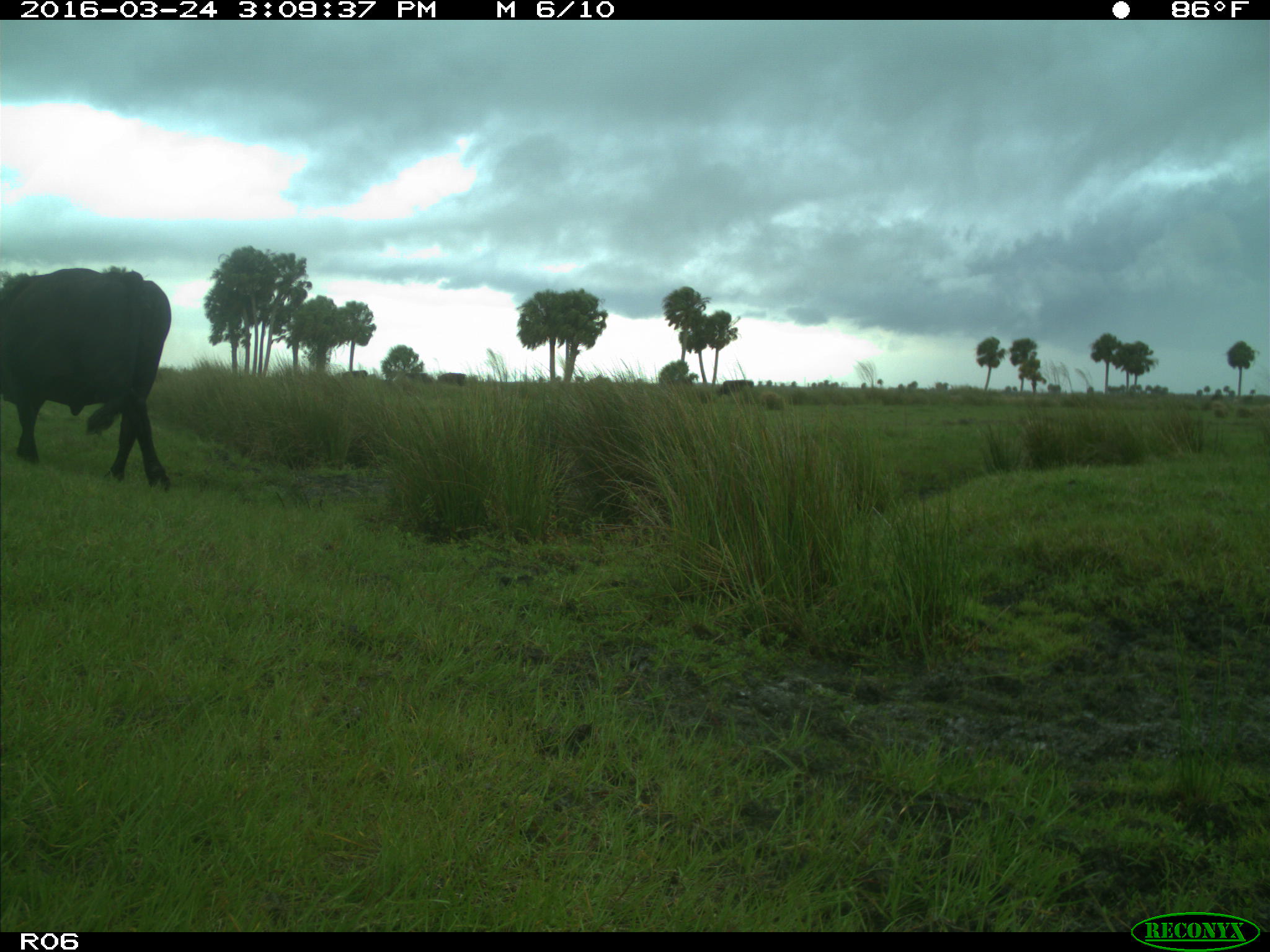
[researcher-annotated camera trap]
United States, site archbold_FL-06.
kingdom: Animalia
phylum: Chordata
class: Mammalia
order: Artiodactyla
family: Bovidae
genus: Bos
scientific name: Bos taurus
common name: domestic cow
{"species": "Bos taurus (domestic cow)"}